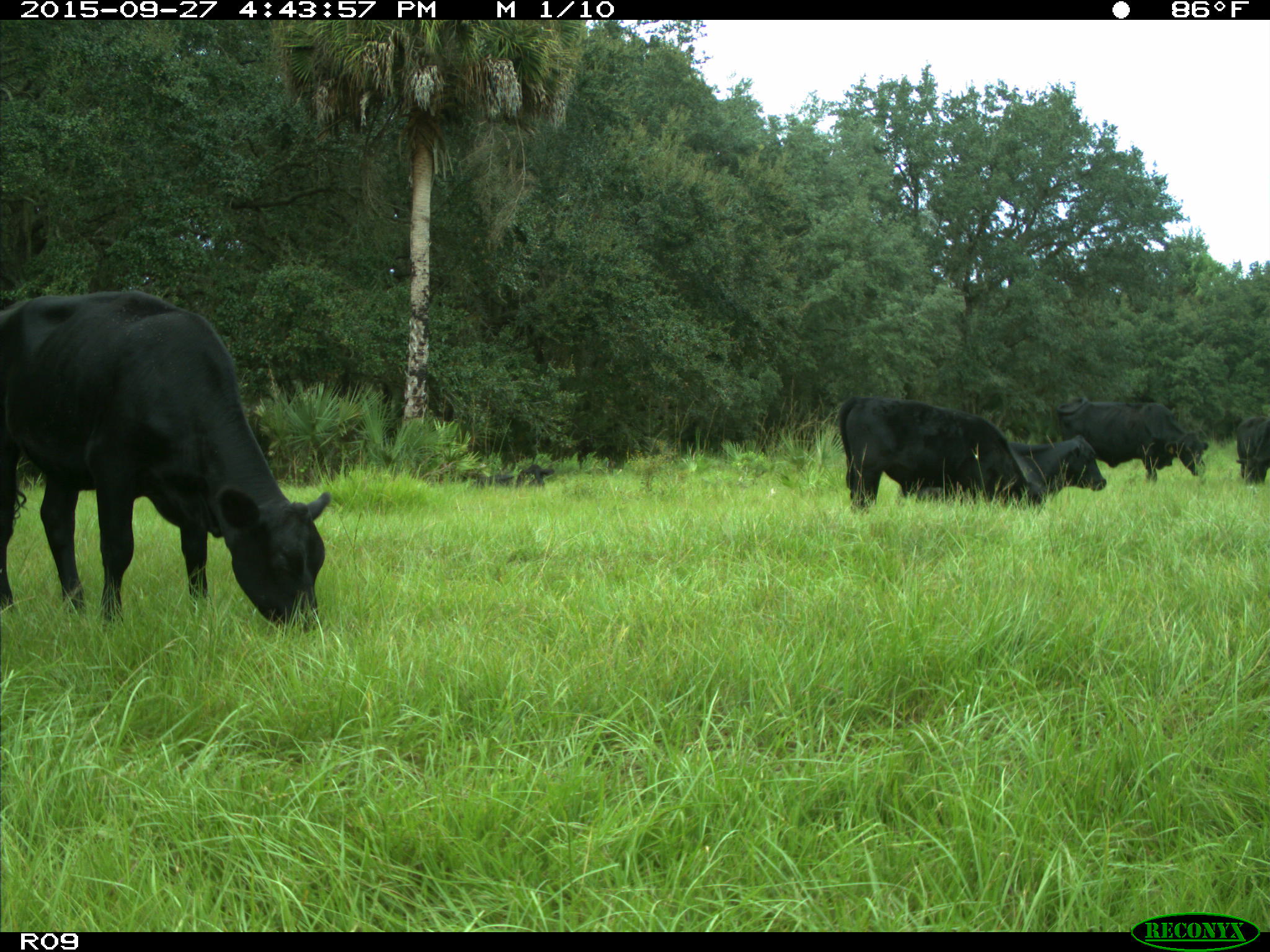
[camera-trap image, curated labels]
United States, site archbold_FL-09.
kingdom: Animalia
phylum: Chordata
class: Mammalia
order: Artiodactyla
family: Bovidae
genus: Bos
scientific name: Bos taurus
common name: domestic cow